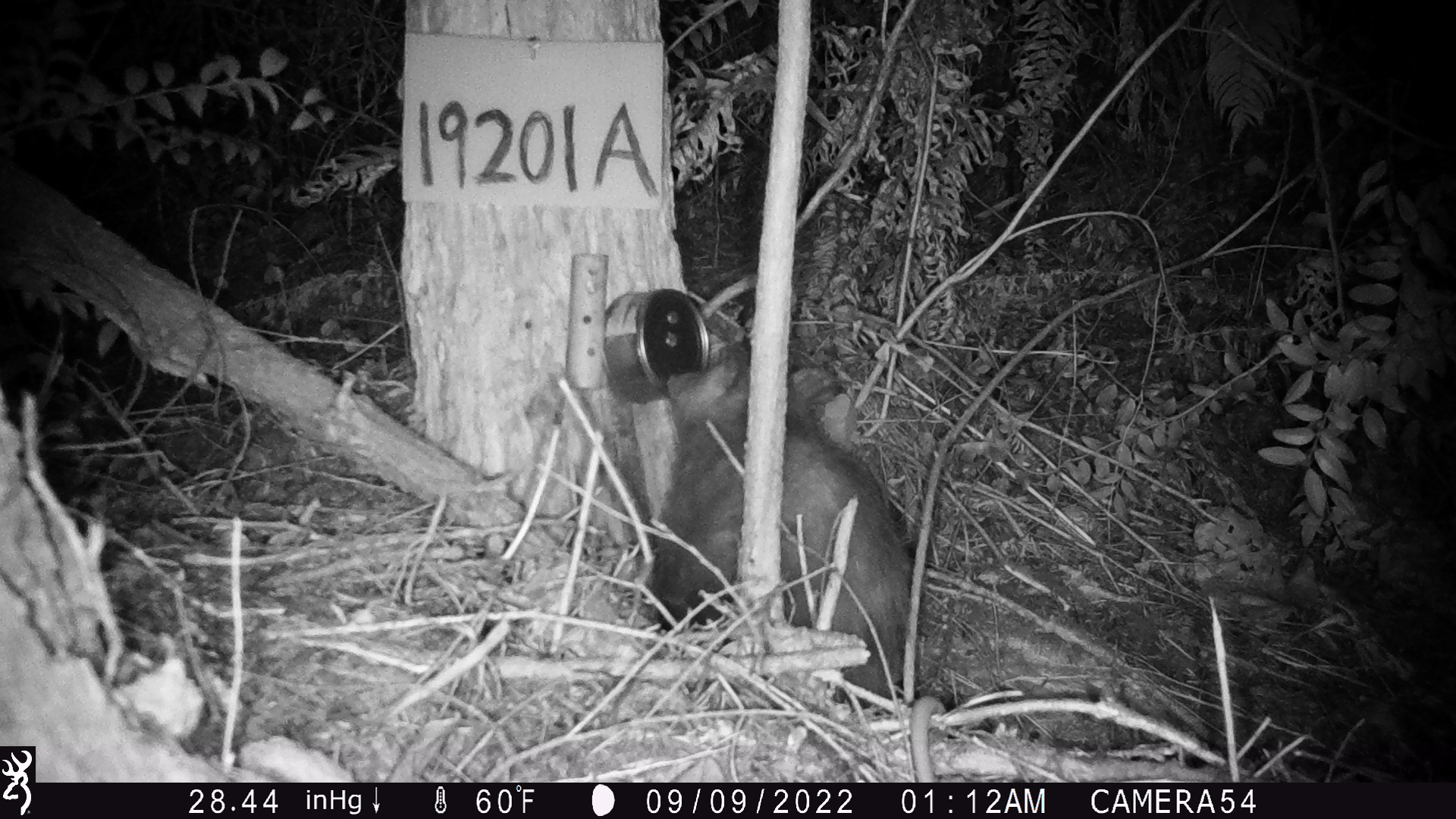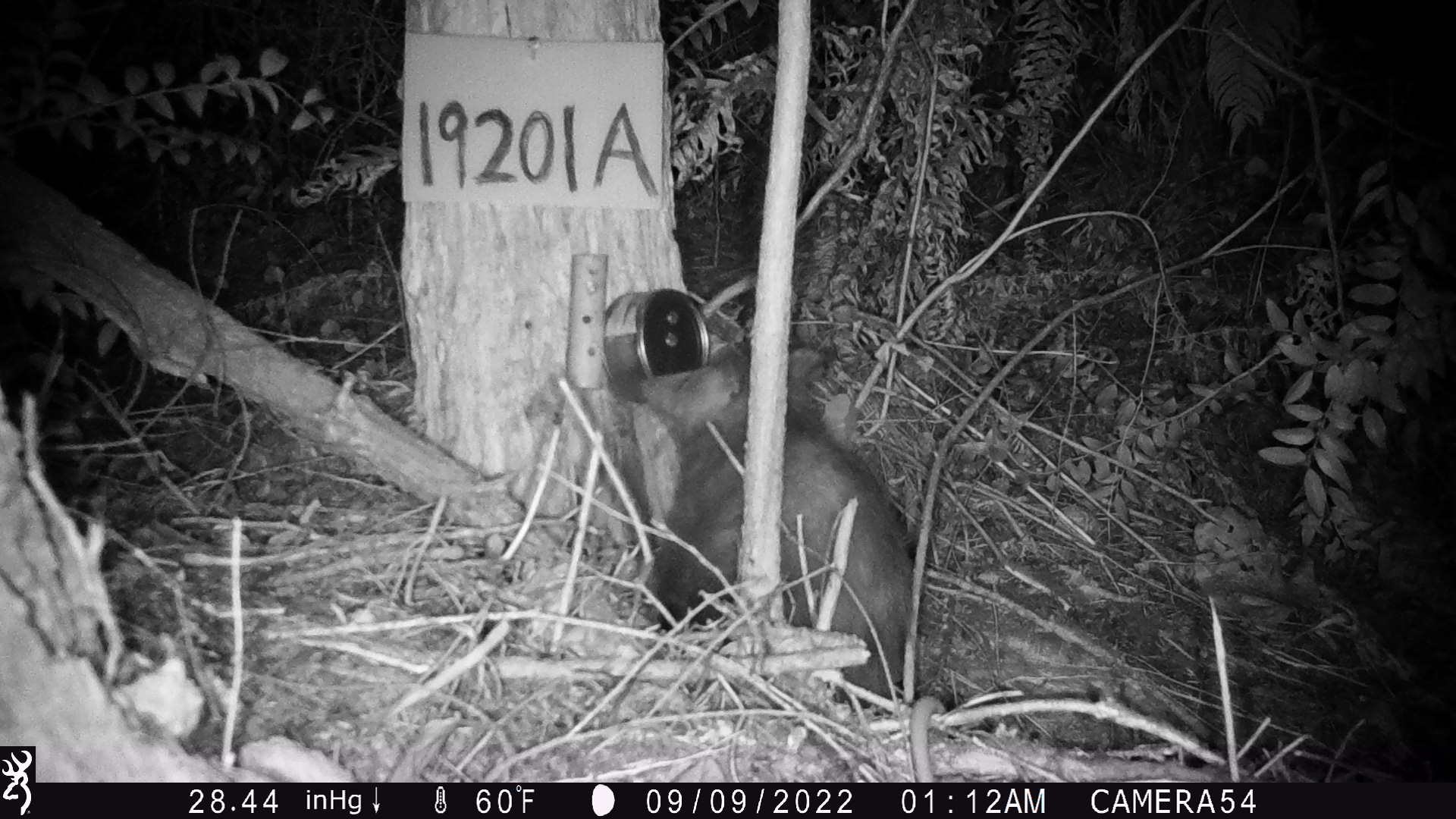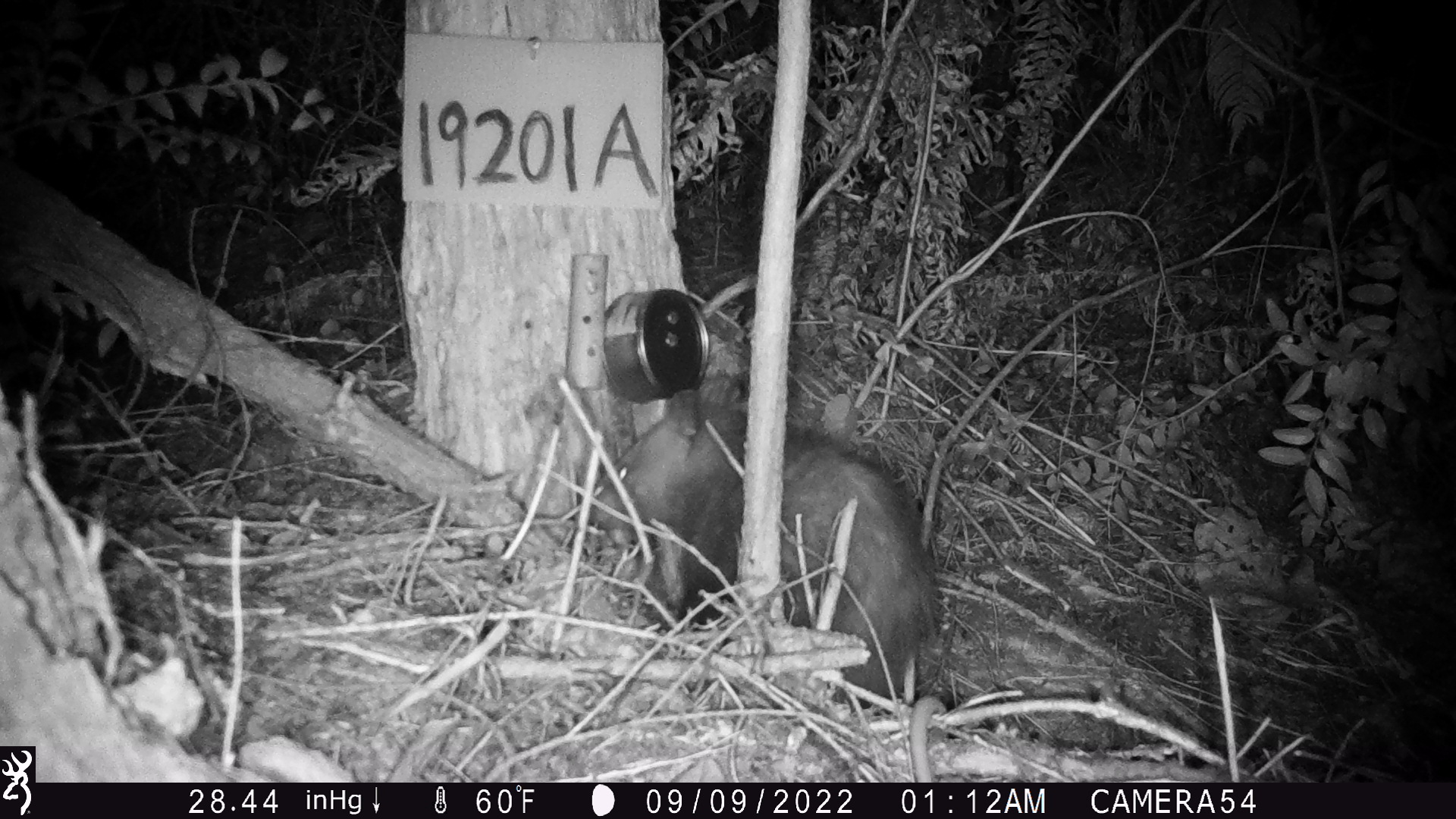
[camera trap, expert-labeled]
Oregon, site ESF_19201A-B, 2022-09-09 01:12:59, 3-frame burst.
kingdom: Animalia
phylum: Chordata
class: Mammalia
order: Didelphimorphia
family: Didelphidae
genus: Didelphis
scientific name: Didelphis virginiana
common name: virginia opossum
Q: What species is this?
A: Virginia opossum (Didelphis virginiana).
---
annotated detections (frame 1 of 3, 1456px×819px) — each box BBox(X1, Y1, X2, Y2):
virginia opossum: BBox(598, 325, 932, 705)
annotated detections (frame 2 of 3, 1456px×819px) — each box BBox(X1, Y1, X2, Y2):
virginia opossum: BBox(581, 329, 951, 774)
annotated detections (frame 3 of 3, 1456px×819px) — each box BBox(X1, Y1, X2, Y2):
virginia opossum: BBox(556, 375, 957, 784)